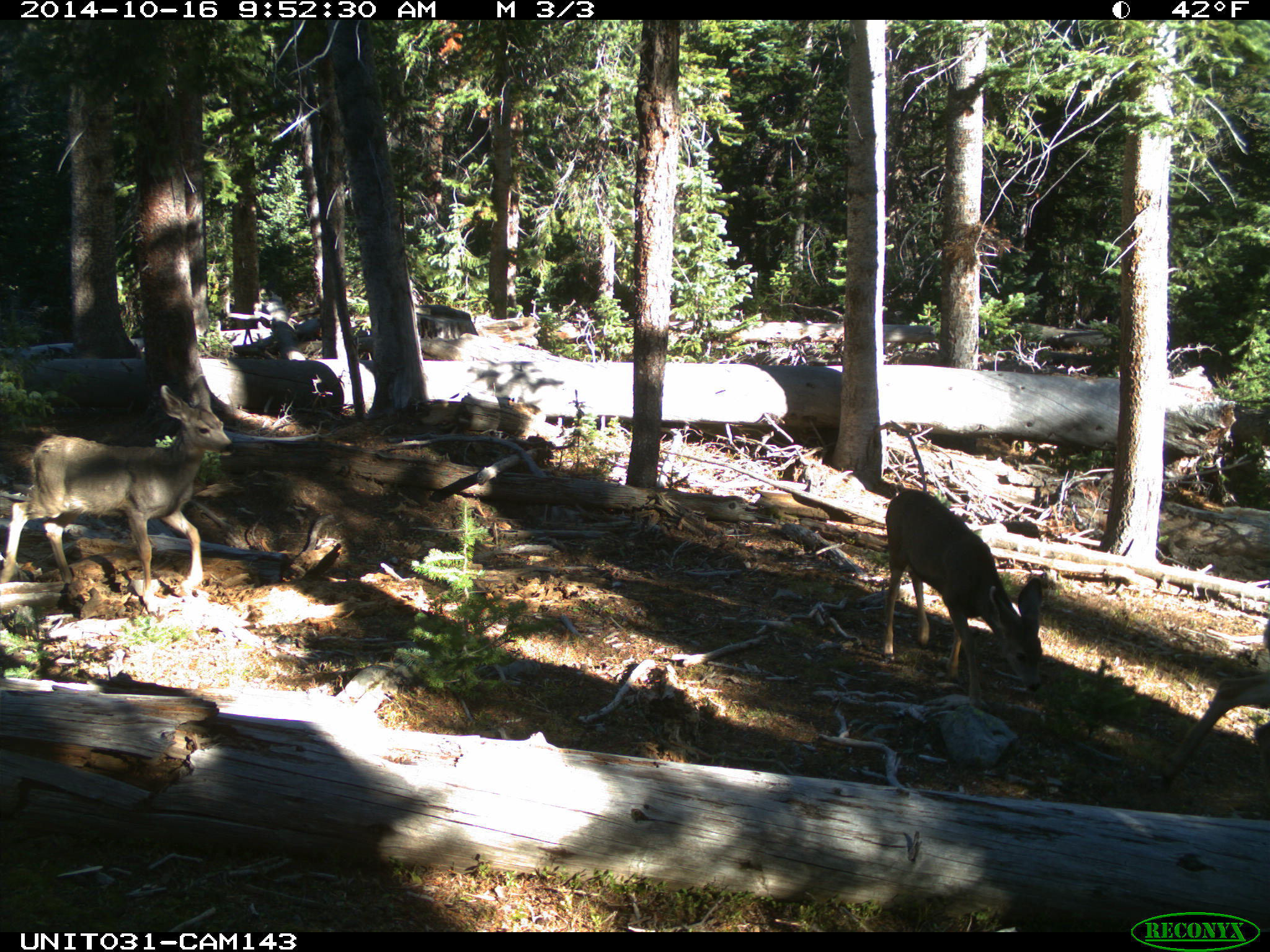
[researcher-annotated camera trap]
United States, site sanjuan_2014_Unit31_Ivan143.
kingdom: Animalia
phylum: Chordata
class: Mammalia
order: Artiodactyla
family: Cervidae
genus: Odocoileus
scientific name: Odocoileus hemionus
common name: mule deer